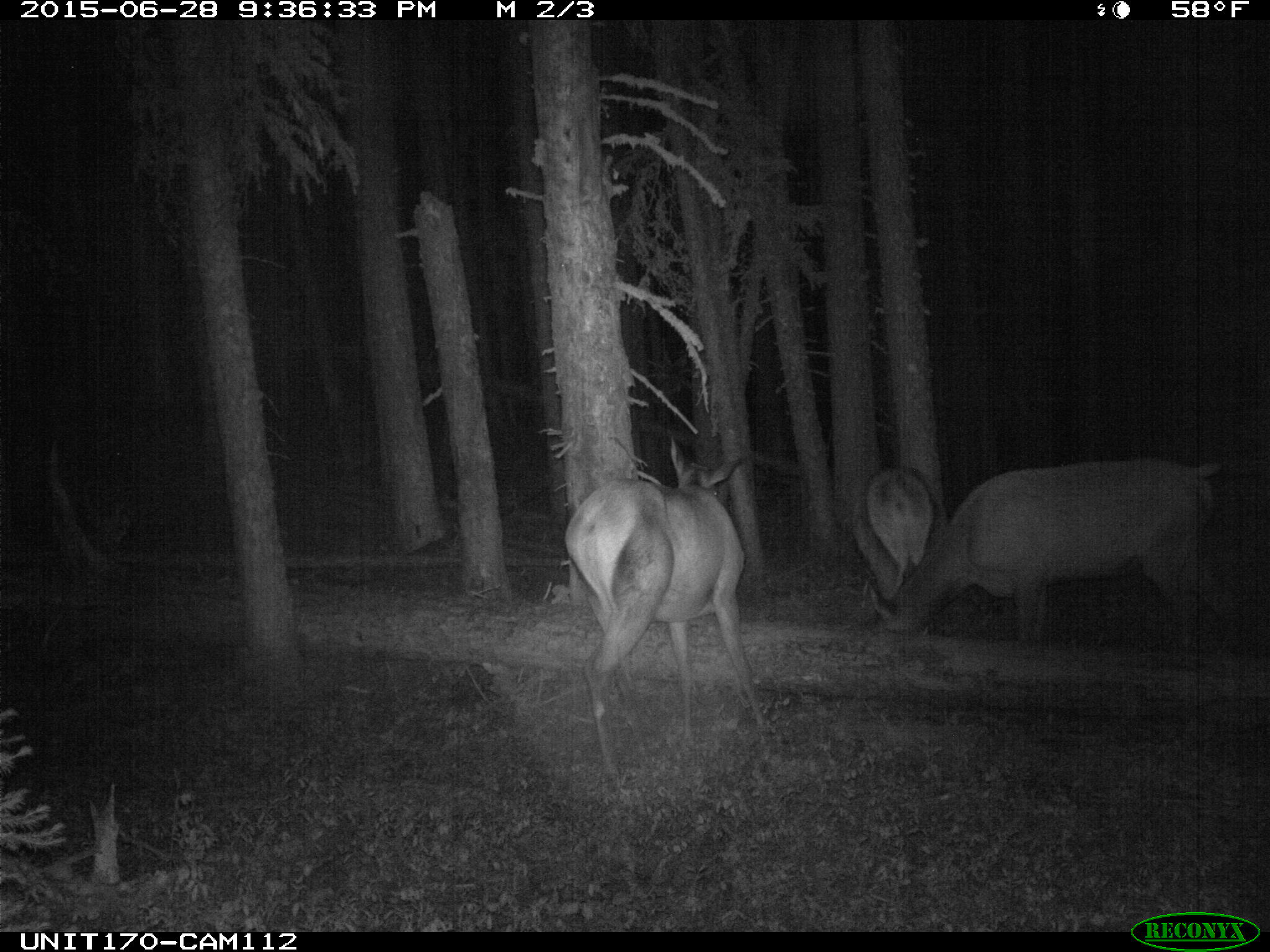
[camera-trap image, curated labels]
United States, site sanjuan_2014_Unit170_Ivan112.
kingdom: Animalia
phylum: Chordata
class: Mammalia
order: Artiodactyla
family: Cervidae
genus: Cervus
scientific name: Cervus elaphus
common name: red deer